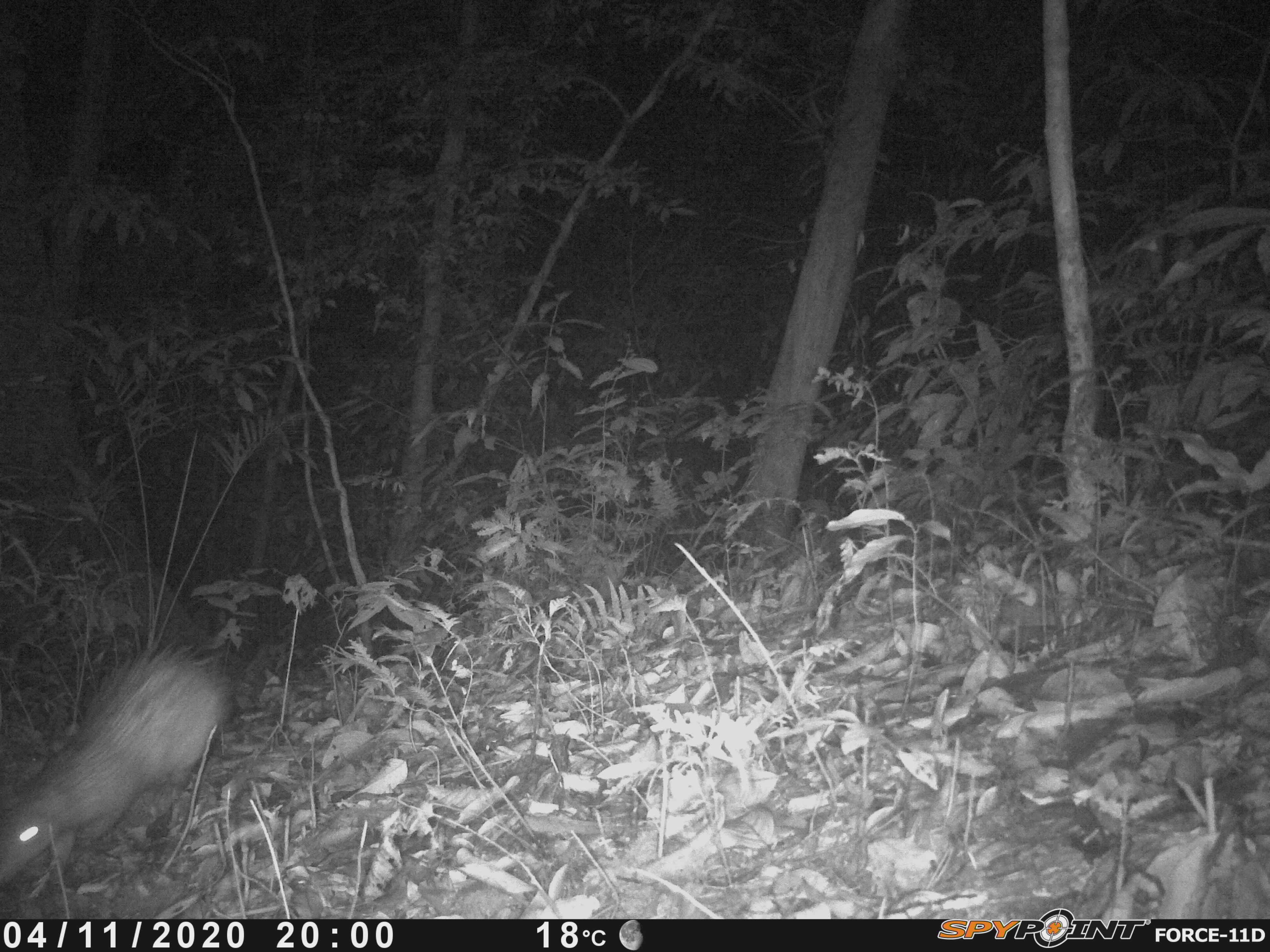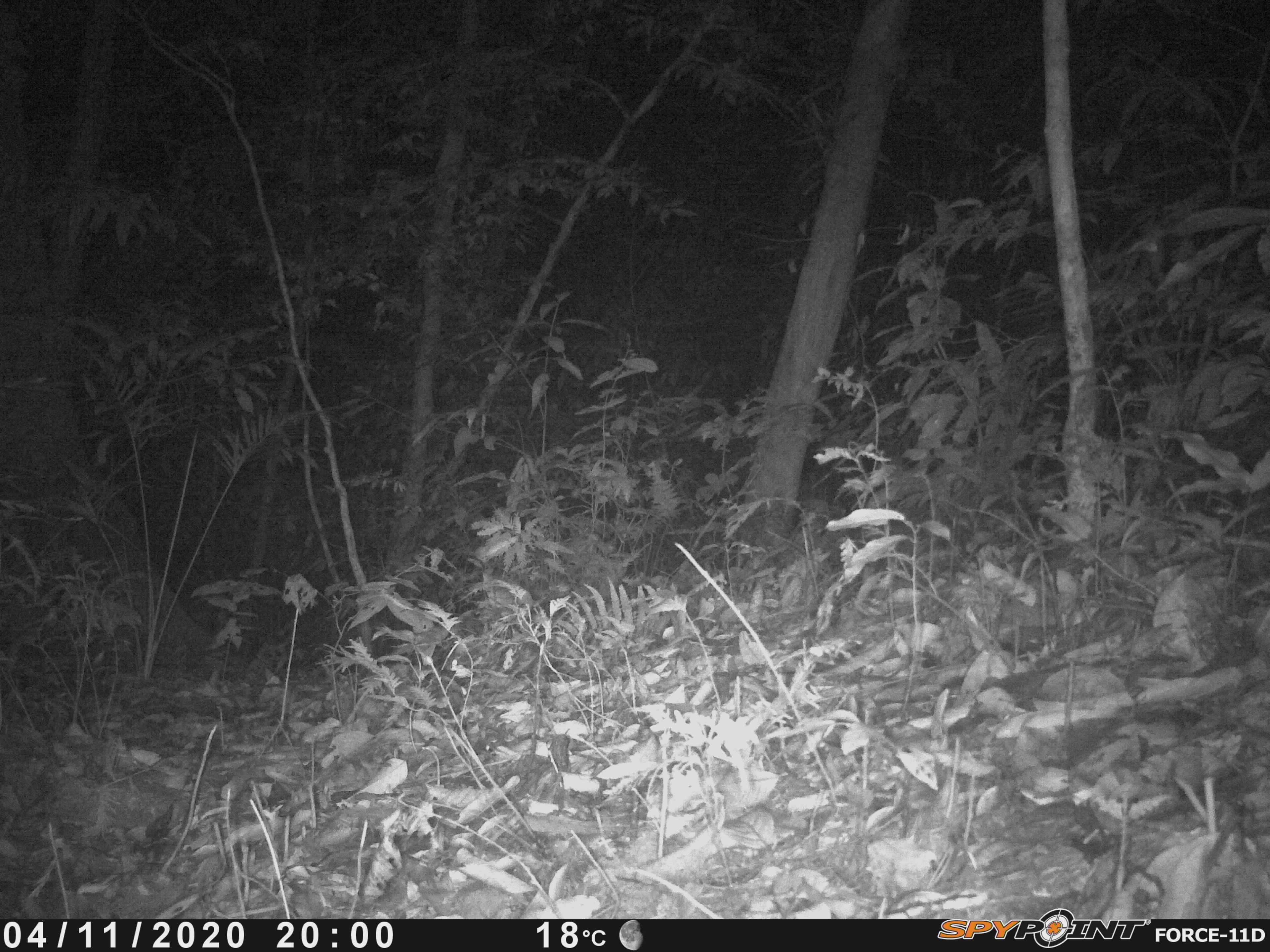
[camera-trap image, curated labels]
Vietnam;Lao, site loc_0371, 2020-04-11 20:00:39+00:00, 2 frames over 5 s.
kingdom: Animalia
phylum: Chordata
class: Mammalia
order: Rodentia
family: Hystricidae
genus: Atherurus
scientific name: Atherurus macrourus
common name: asiatic brush-tailed porcupine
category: asiatic brush tailed porcupine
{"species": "asiatic brush tailed porcupine (asiatic brush-tailed porcupine) (Atherurus macrourus)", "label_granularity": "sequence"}